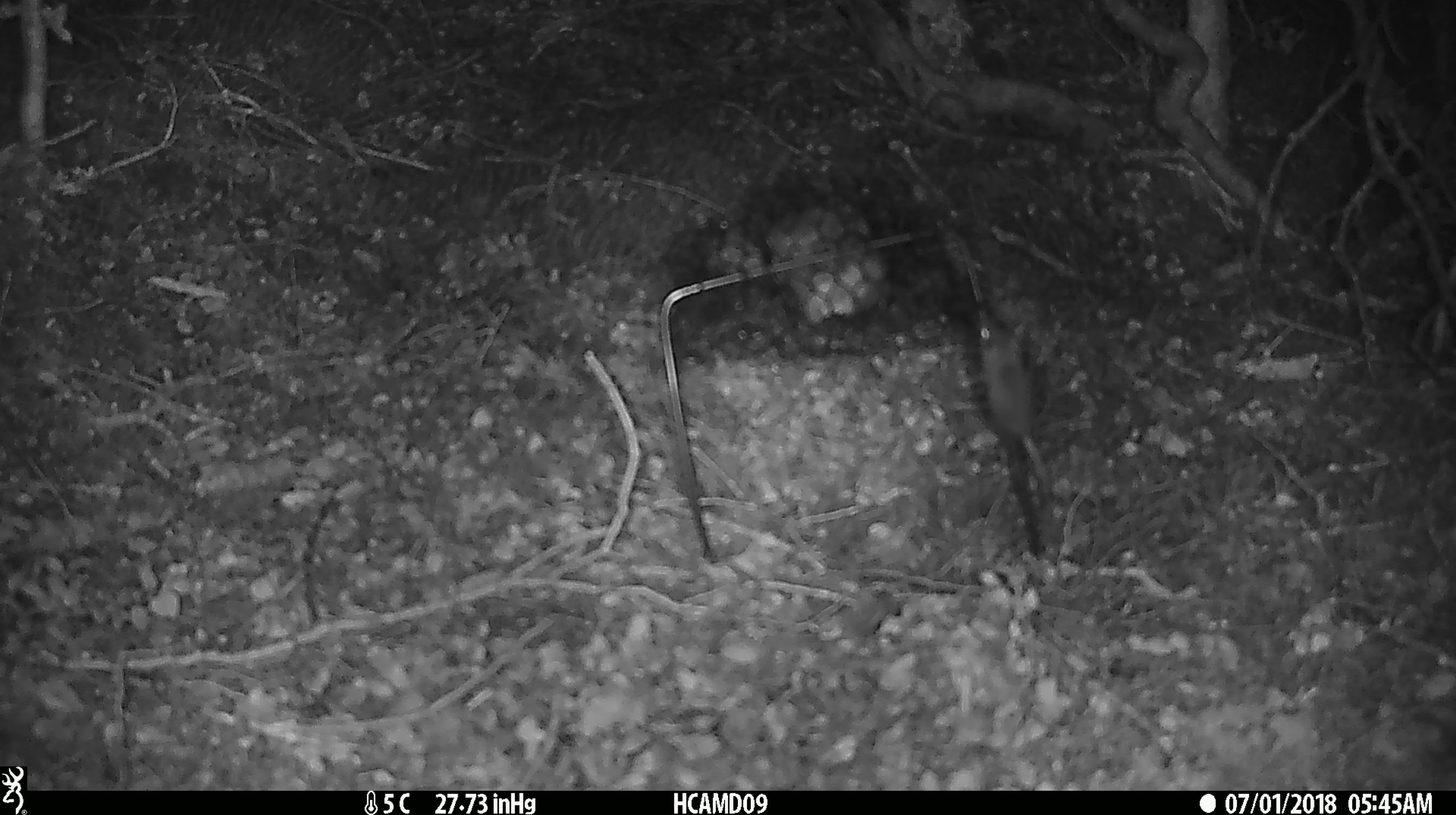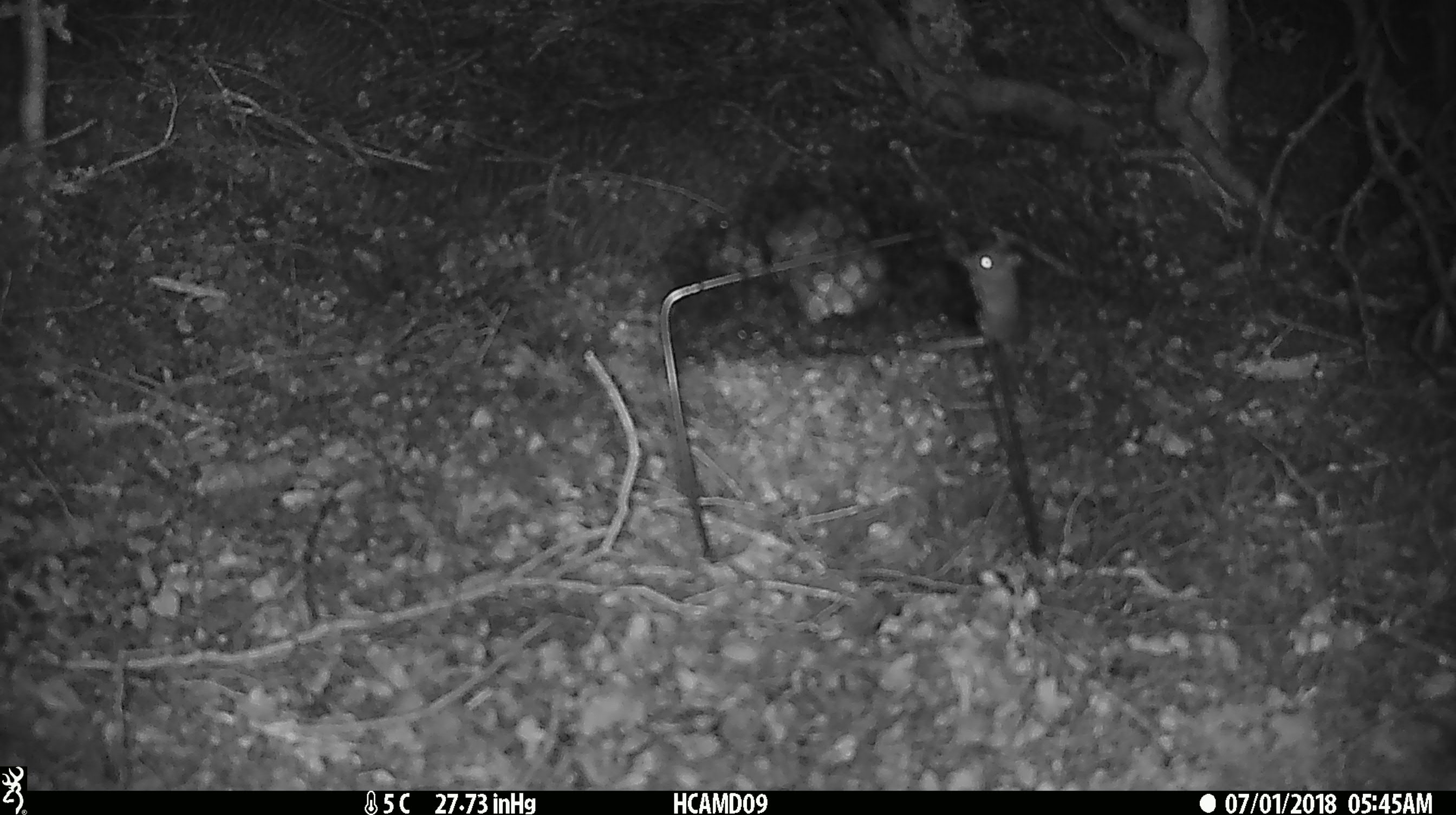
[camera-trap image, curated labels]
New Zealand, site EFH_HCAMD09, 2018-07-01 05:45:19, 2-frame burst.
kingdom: Animalia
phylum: Chordata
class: Mammalia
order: Rodentia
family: Muridae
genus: Mus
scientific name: Mus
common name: mouse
Mouse (Mus).